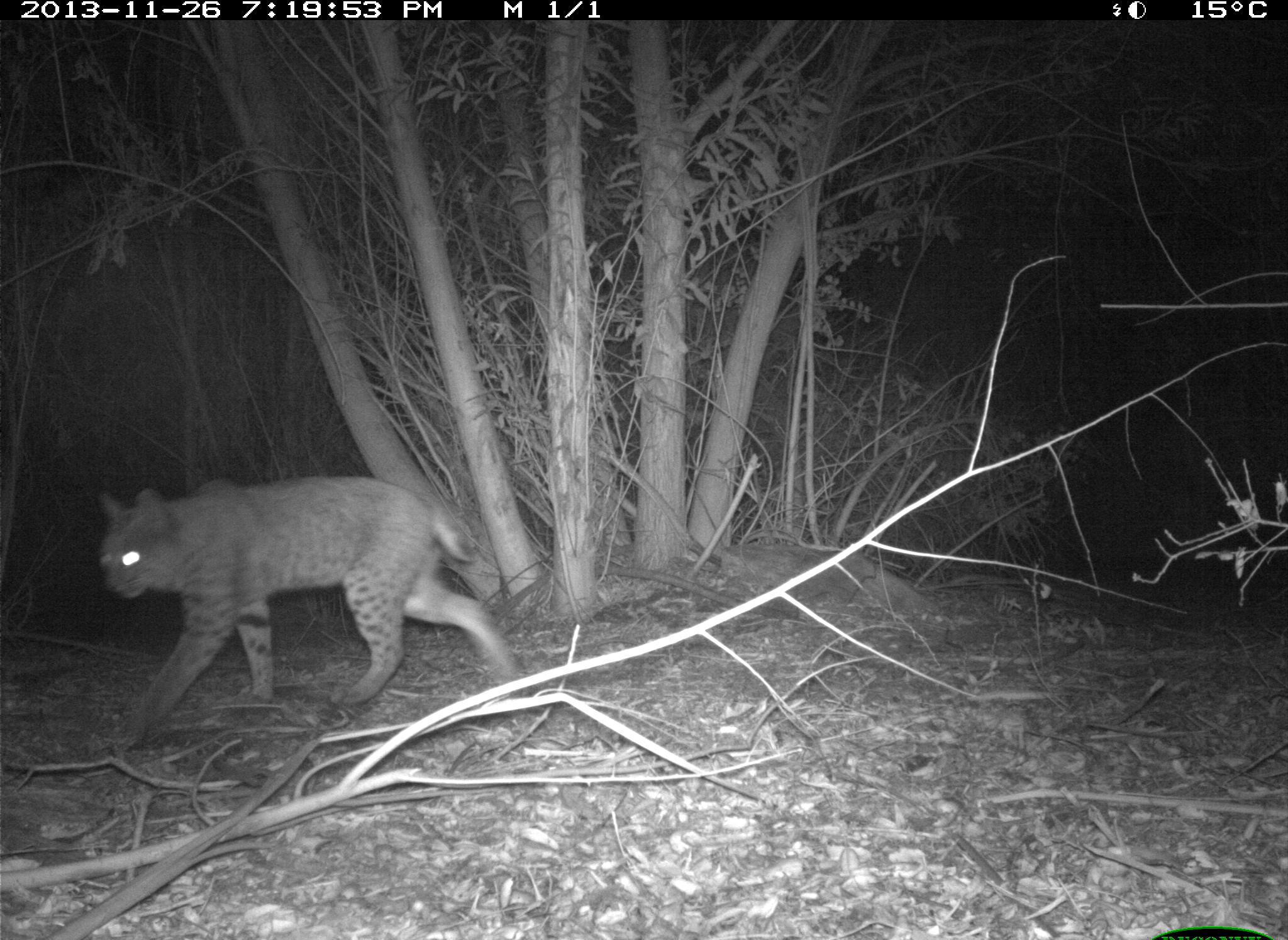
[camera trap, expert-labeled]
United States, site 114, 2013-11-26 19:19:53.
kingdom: Animalia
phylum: Chordata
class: Mammalia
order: Carnivora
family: Felidae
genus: Lynx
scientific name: Lynx rufus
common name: bobcat